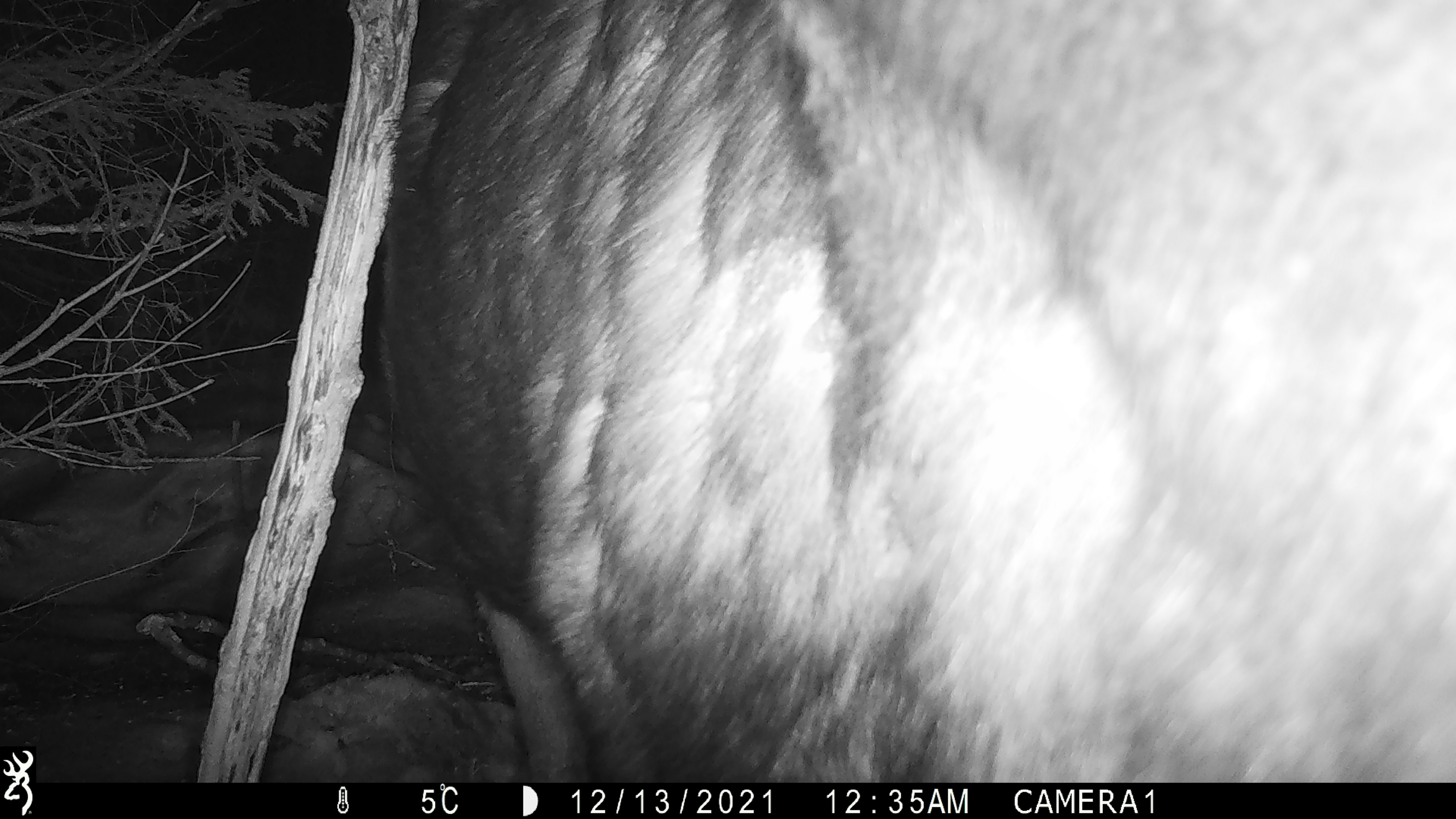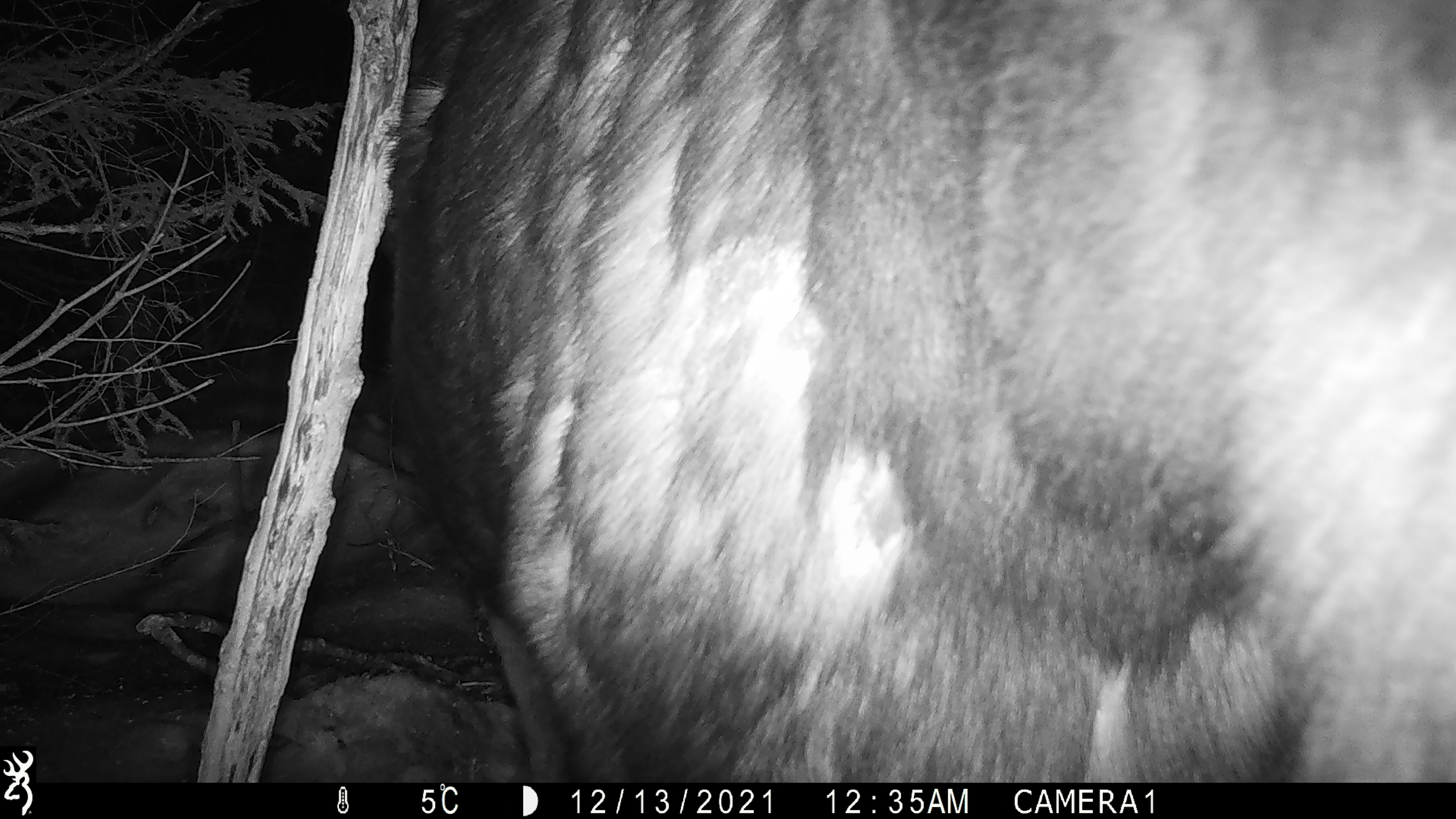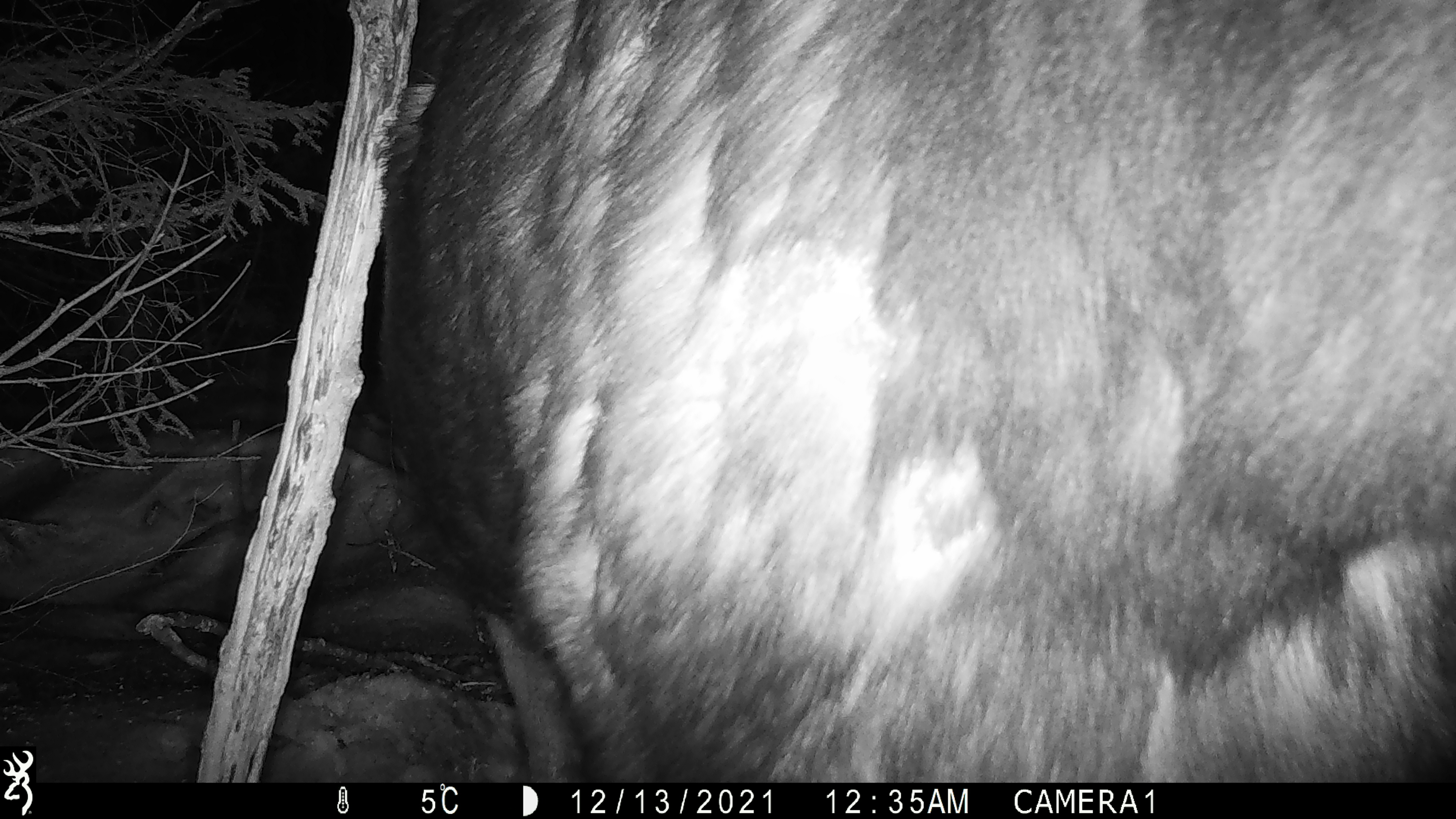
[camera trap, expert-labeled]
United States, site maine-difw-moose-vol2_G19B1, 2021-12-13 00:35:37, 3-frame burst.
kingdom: Animalia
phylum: Chordata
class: Mammalia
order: Artiodactyla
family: Cervidae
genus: Alces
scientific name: Alces alces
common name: moose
Moose (Alces alces).